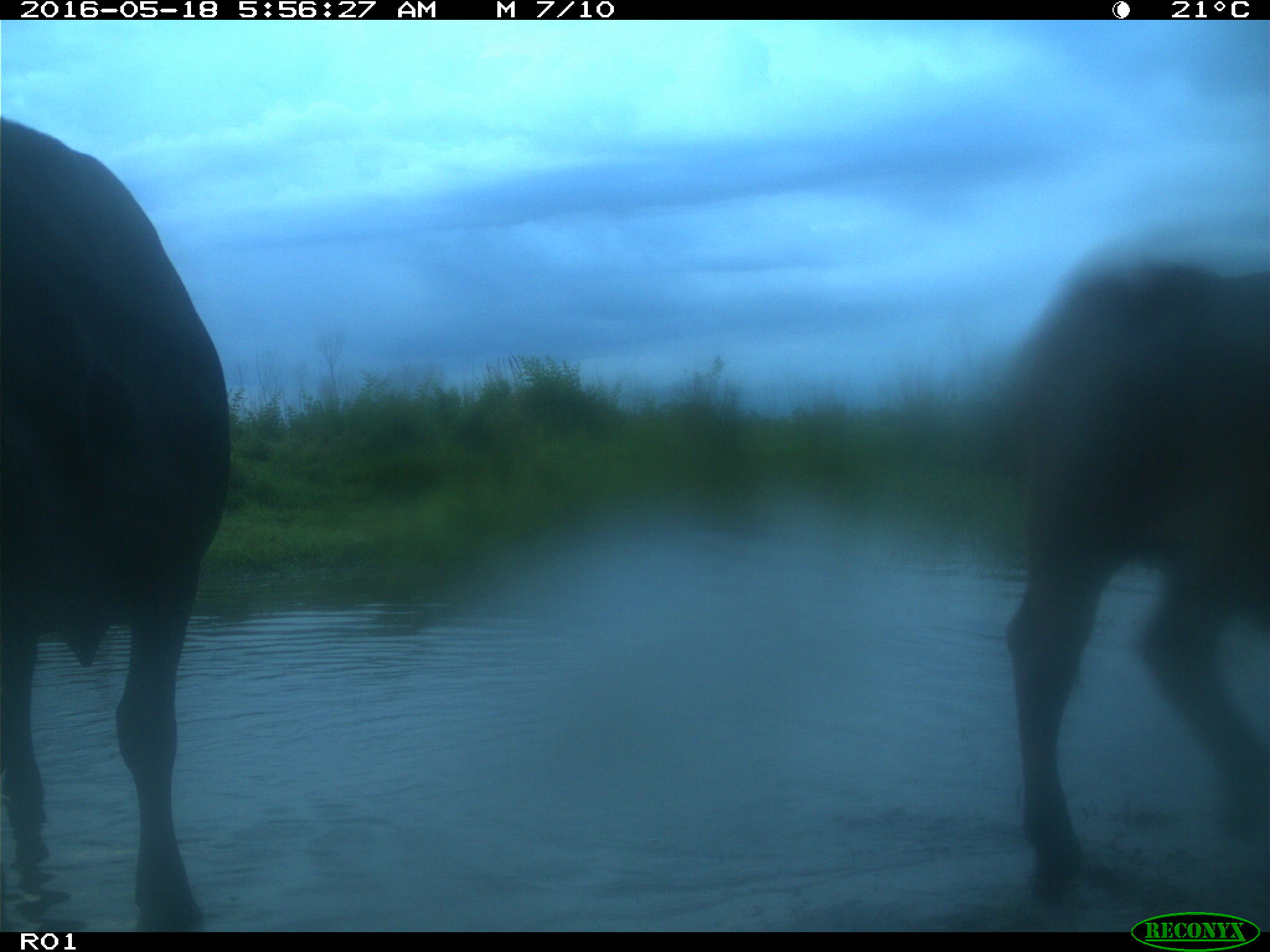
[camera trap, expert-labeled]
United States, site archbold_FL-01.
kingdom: Animalia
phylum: Chordata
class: Mammalia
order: Artiodactyla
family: Bovidae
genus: Bos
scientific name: Bos taurus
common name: domestic cow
Bos taurus (domestic cow).